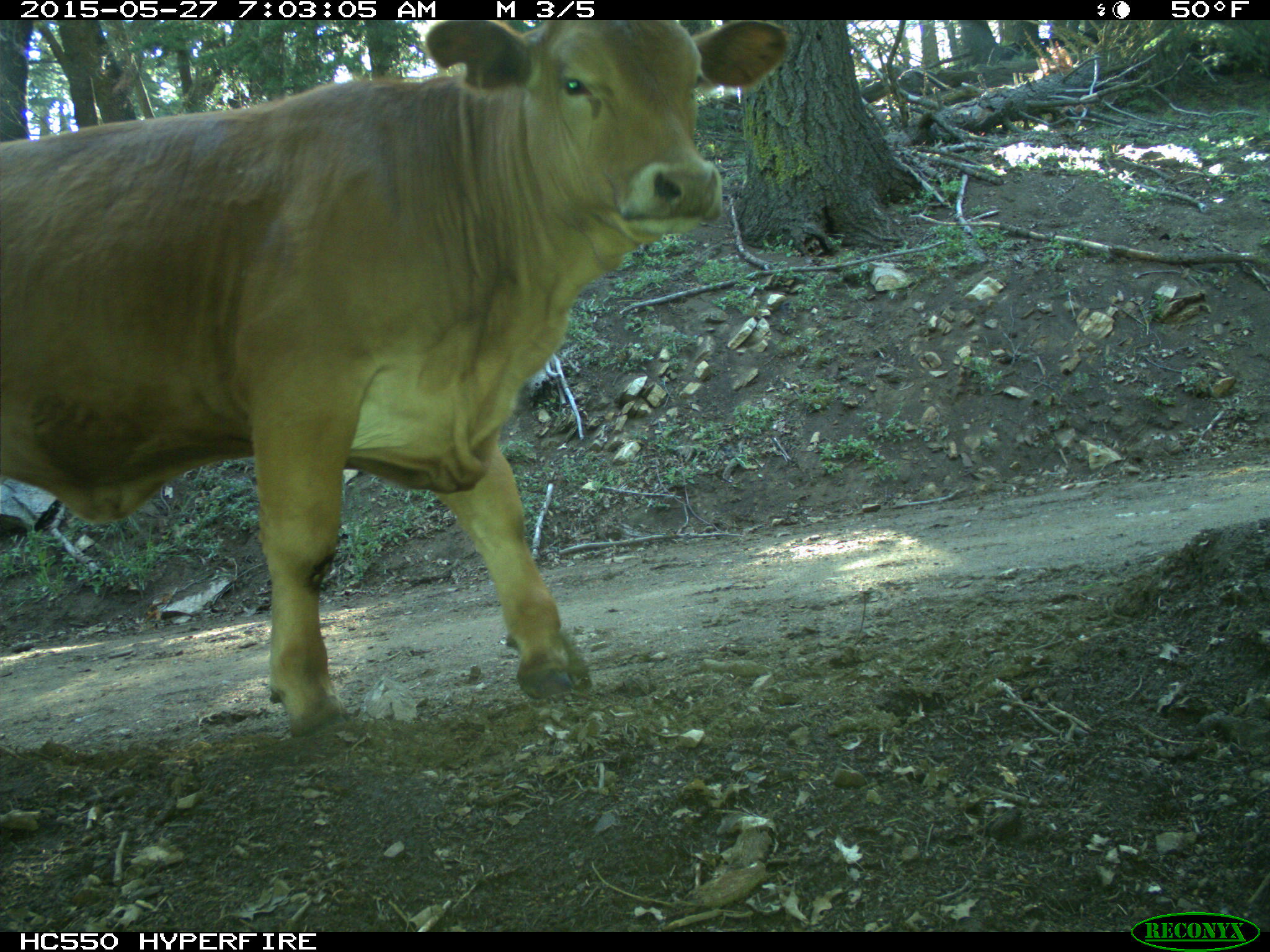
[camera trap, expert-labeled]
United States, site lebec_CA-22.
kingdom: Animalia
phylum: Chordata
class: Mammalia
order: Artiodactyla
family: Bovidae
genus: Bos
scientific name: Bos taurus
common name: domestic cow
Bos taurus (domestic cow).